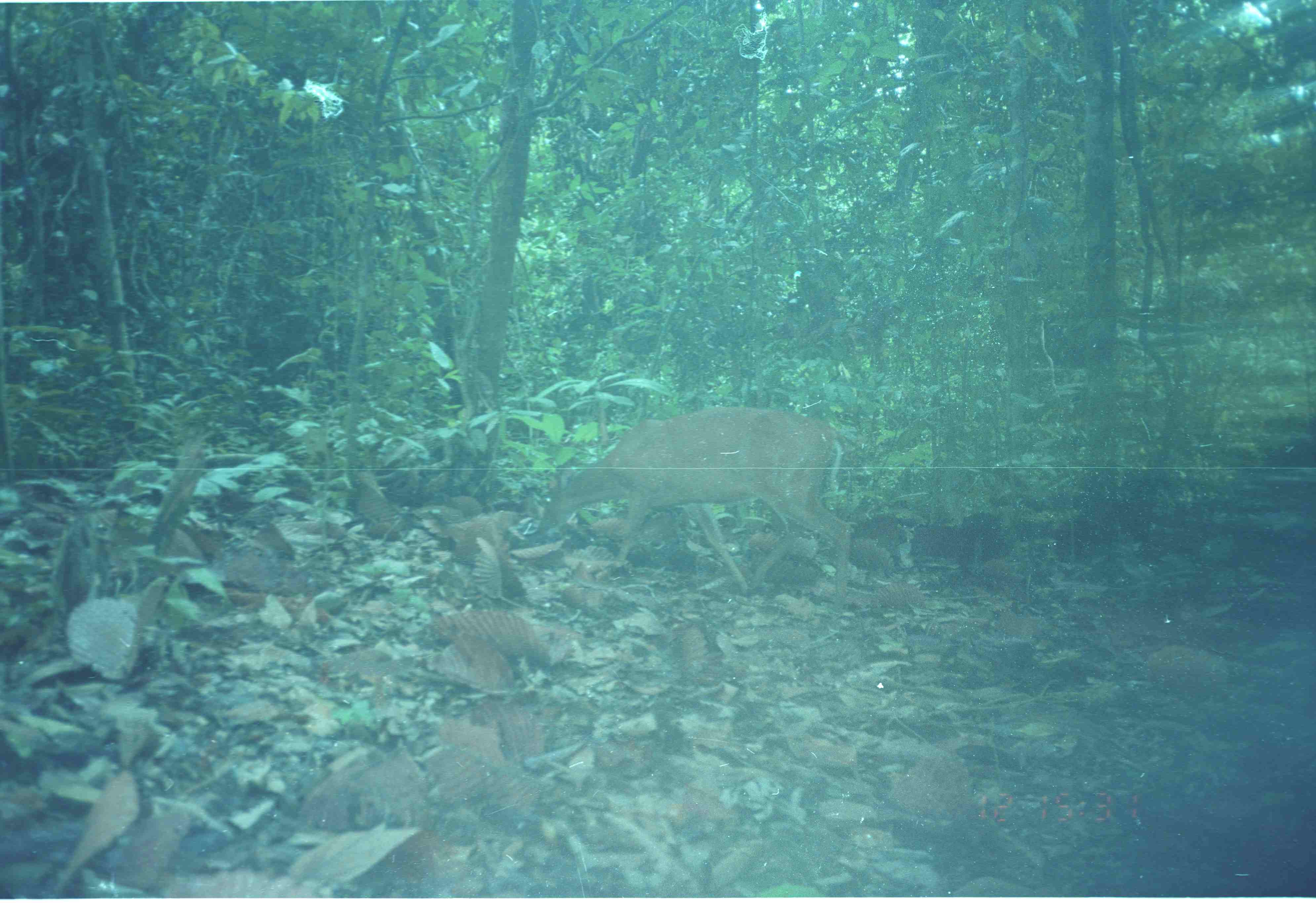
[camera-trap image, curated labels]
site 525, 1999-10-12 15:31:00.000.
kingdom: Animalia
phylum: Chordata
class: Mammalia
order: Artiodactyla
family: Cervidae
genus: Muntiacus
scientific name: Muntiacus muntjak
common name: southern red muntjac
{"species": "Muntiacus muntjak (southern red muntjac)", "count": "1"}